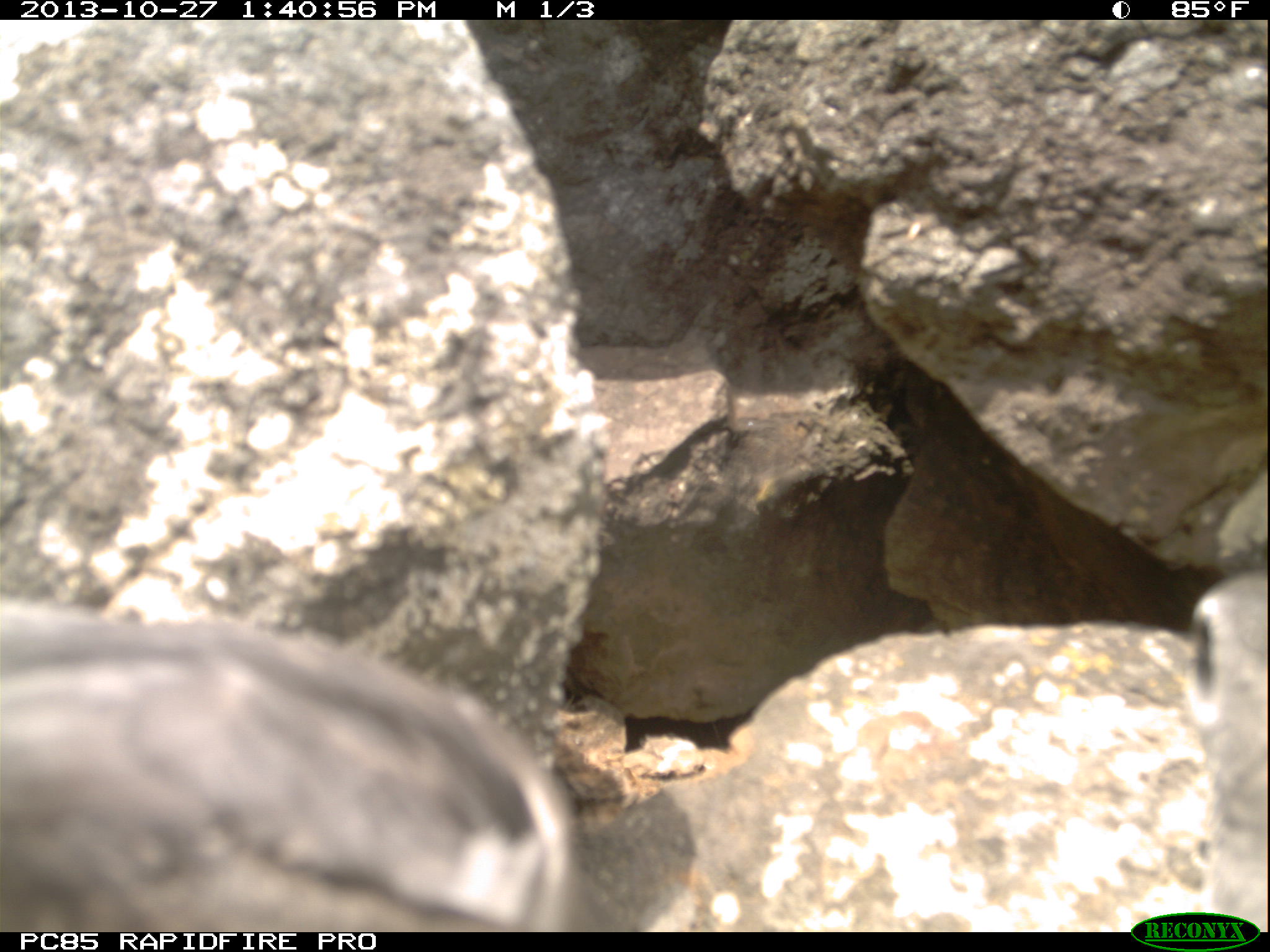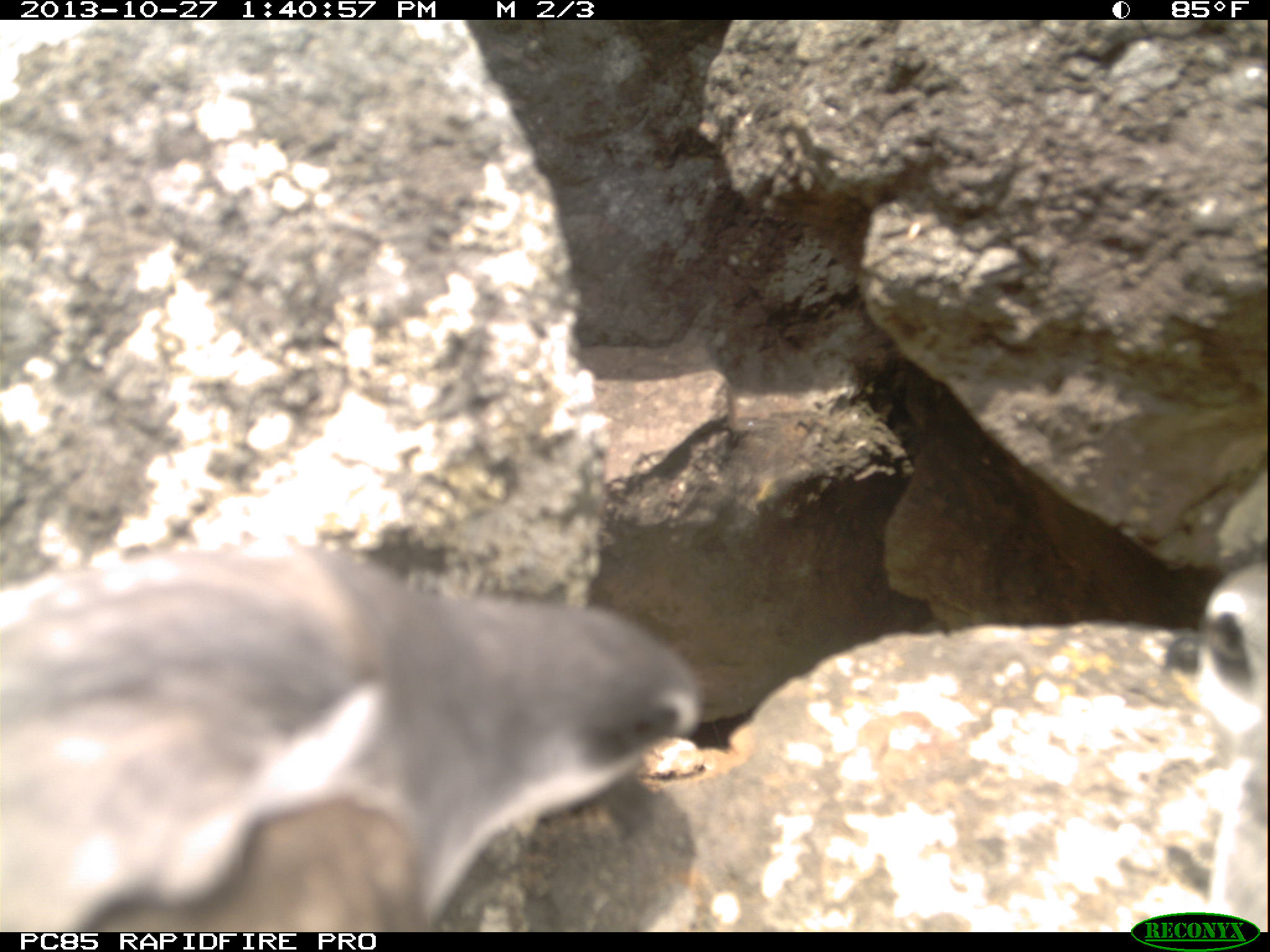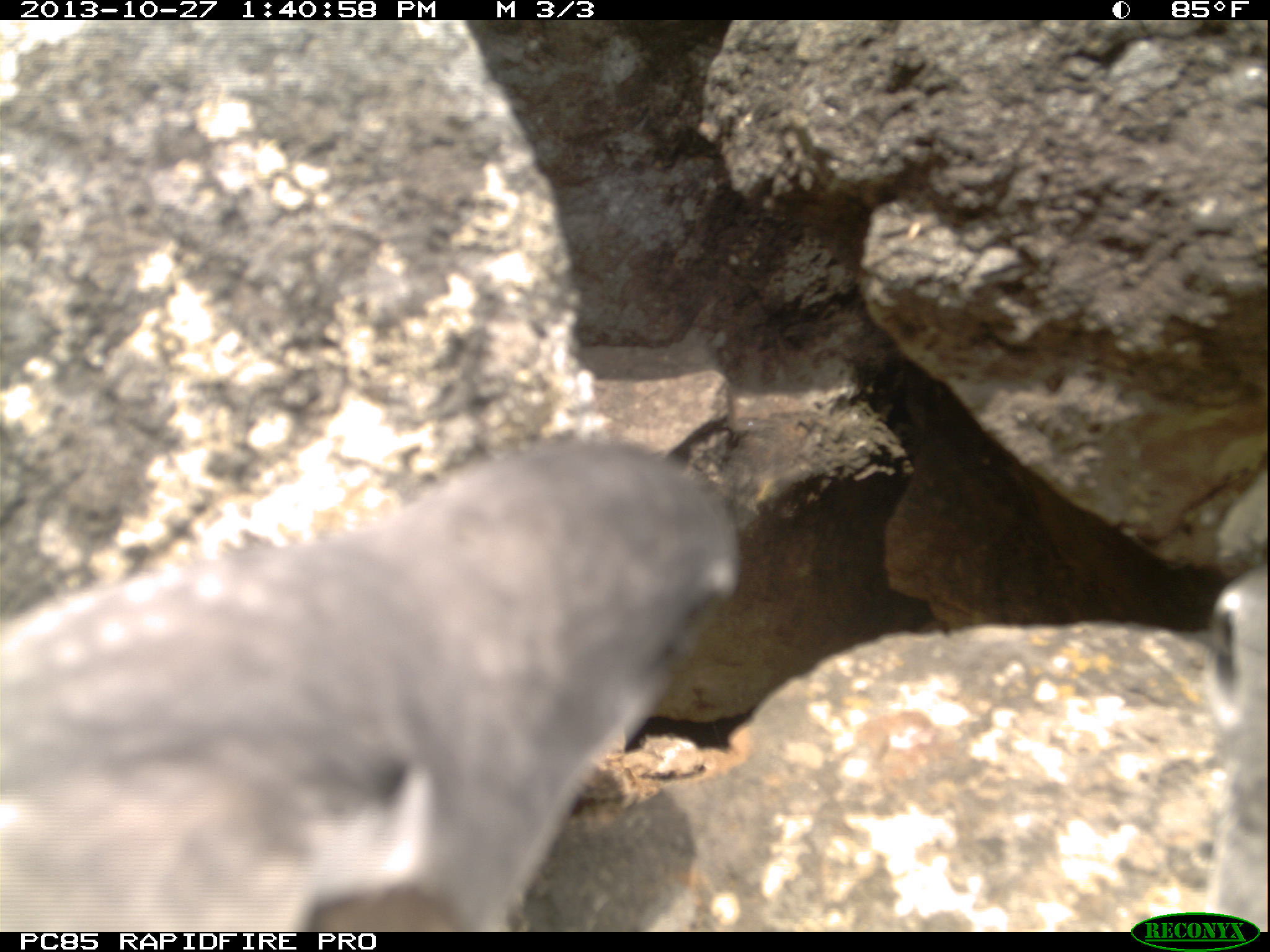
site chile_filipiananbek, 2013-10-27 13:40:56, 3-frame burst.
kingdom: Animalia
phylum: Chordata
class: Aves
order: Procellariiformes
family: Procellariidae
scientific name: Procellariidae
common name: petrel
Petrel (Procellariidae).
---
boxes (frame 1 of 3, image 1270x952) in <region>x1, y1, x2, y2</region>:
petrel: <region>6, 594, 640, 930</region>; <region>1173, 567, 1270, 913</region>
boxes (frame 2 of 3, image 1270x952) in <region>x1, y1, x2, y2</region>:
petrel: <region>0, 547, 711, 930</region>; <region>1167, 537, 1270, 928</region>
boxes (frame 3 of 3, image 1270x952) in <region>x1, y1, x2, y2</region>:
petrel: <region>0, 439, 754, 932</region>; <region>1186, 563, 1270, 910</region>